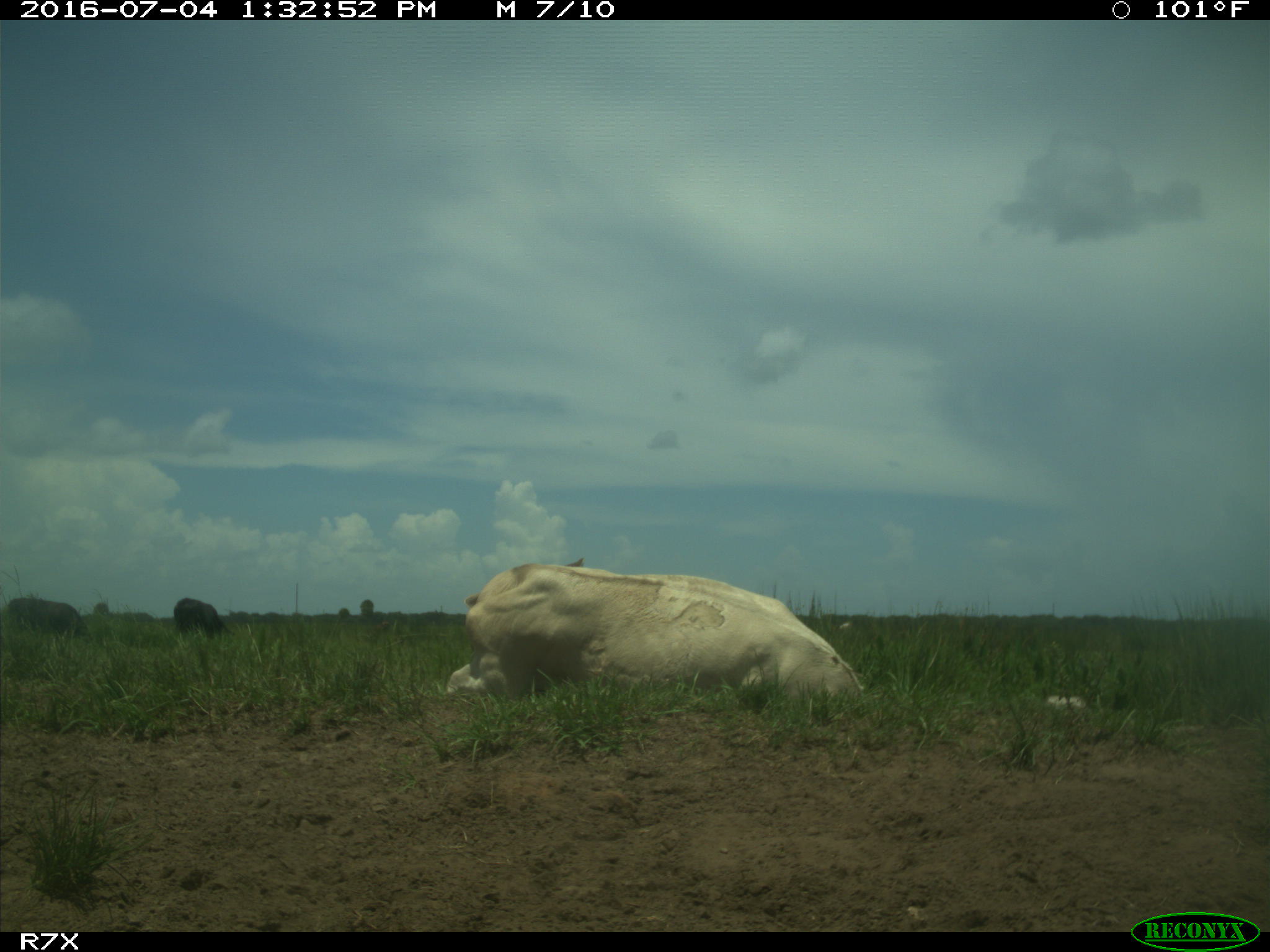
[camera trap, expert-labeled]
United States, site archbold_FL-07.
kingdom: Animalia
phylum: Chordata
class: Mammalia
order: Artiodactyla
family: Bovidae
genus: Bos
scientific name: Bos taurus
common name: domestic cow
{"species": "Bos taurus (domestic cow)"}